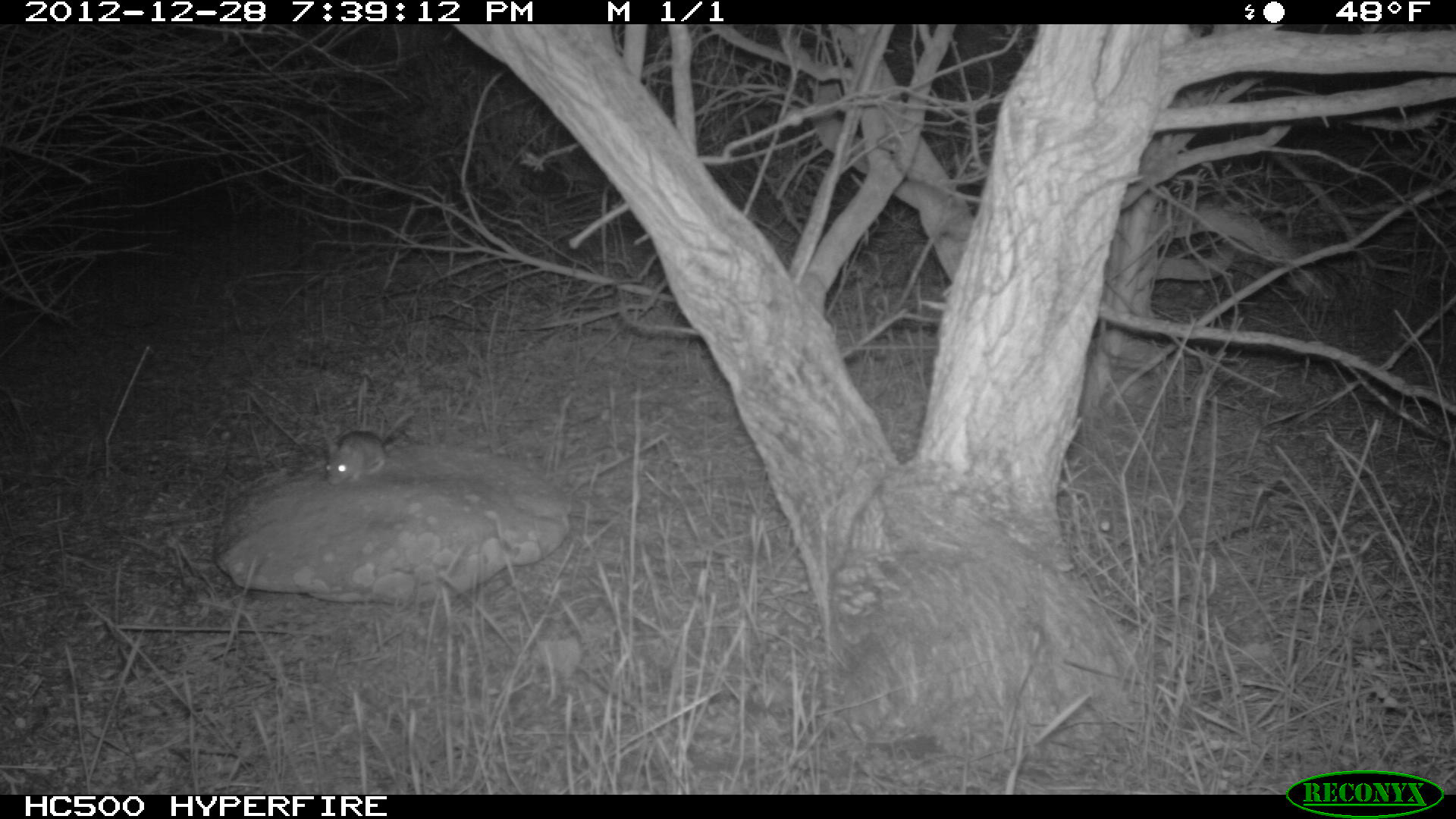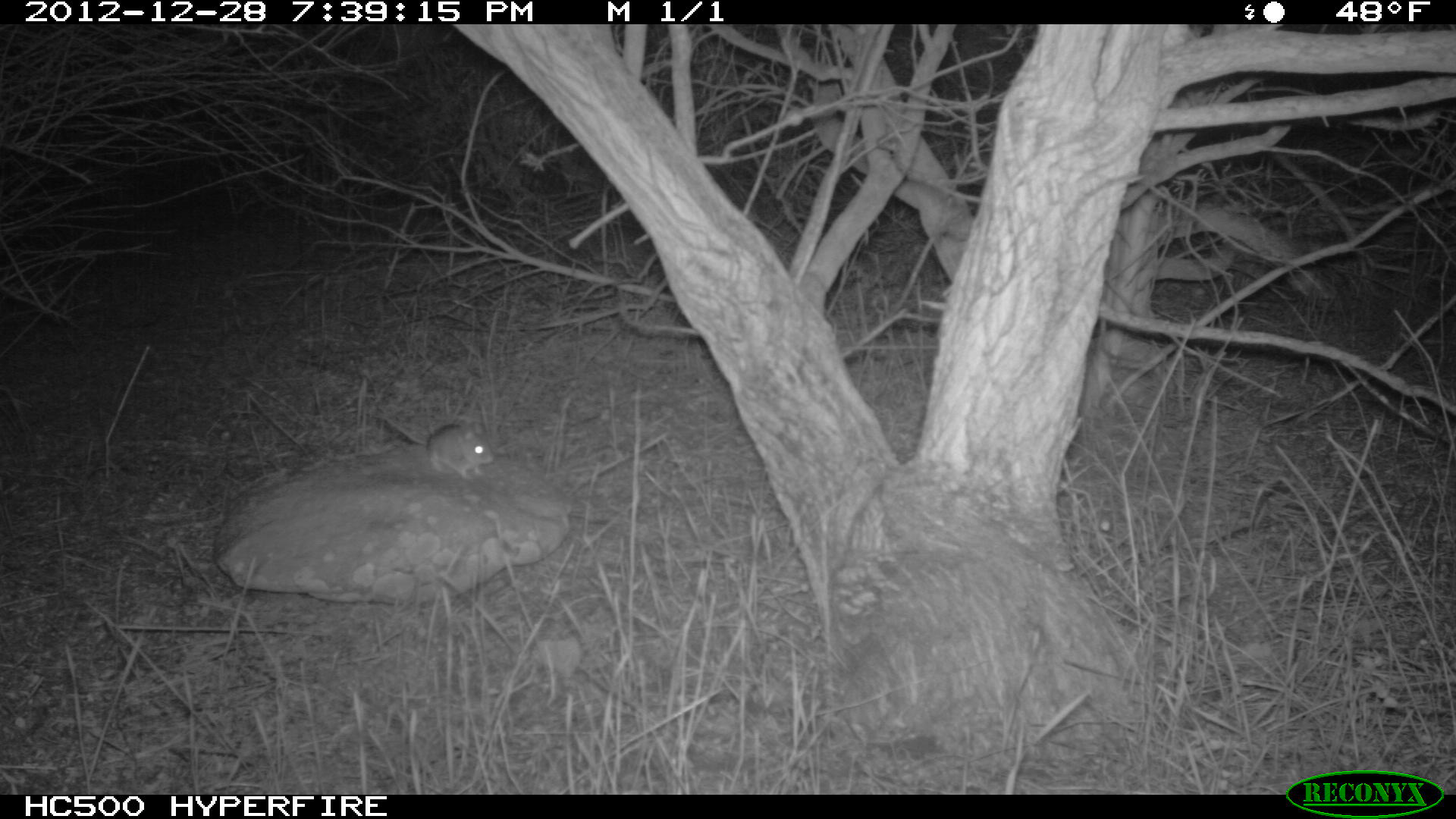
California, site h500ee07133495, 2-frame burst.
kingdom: Animalia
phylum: Chordata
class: Mammalia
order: Rodentia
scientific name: Rodentia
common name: rodent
Rodent (Rodentia).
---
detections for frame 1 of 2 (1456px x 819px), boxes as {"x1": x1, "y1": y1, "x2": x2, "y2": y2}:
rodent: {"x1": 325, "y1": 411, "x2": 414, "y2": 486}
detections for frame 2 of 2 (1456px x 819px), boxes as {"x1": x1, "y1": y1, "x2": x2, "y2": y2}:
rodent: {"x1": 382, "y1": 415, "x2": 493, "y2": 479}